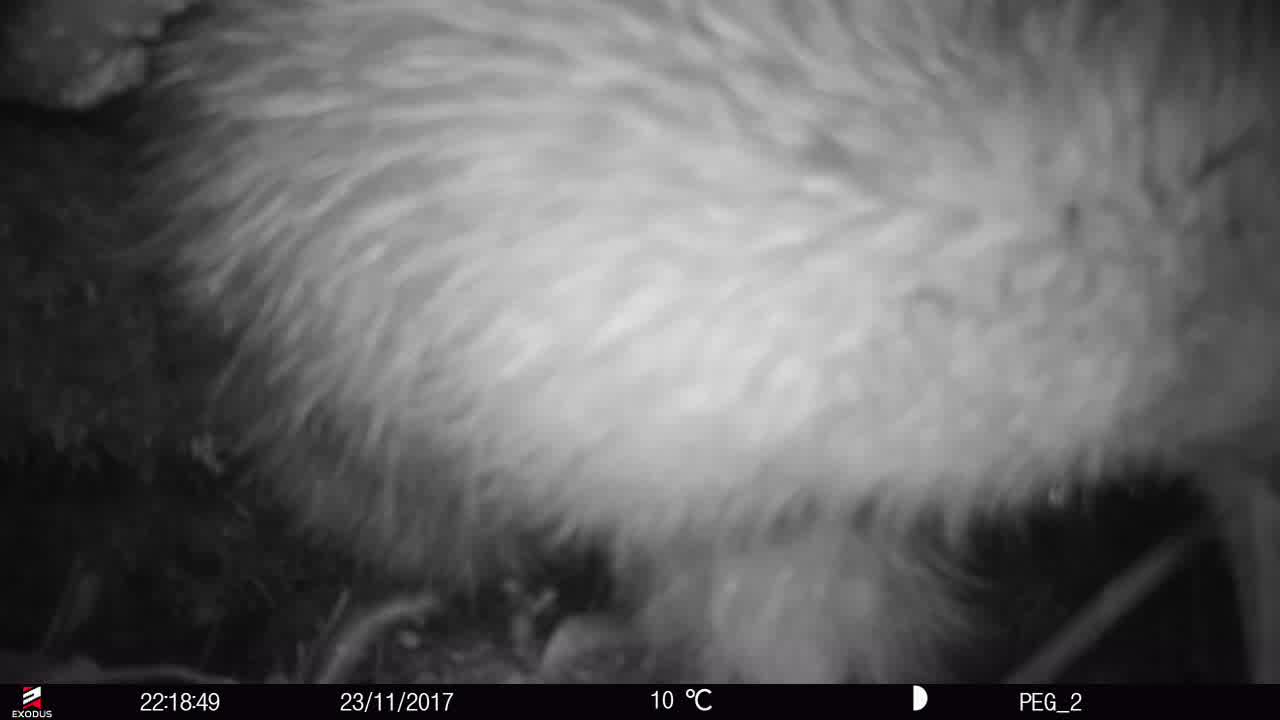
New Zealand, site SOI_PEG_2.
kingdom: Animalia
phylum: Chordata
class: Aves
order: Apterygiformes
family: Apterygidae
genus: Apteryx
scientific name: Apteryx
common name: kiwi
Kiwi (Apteryx).